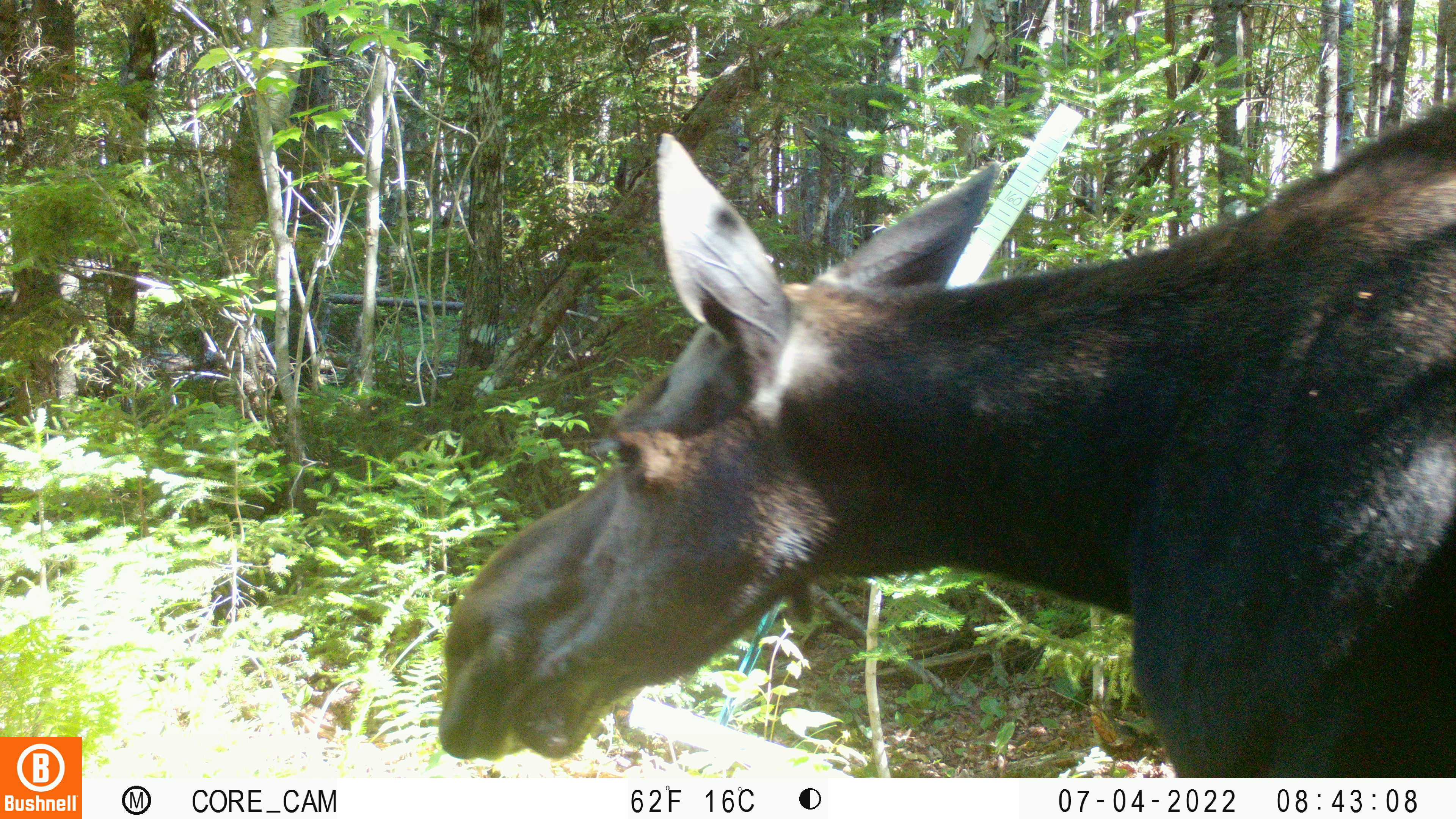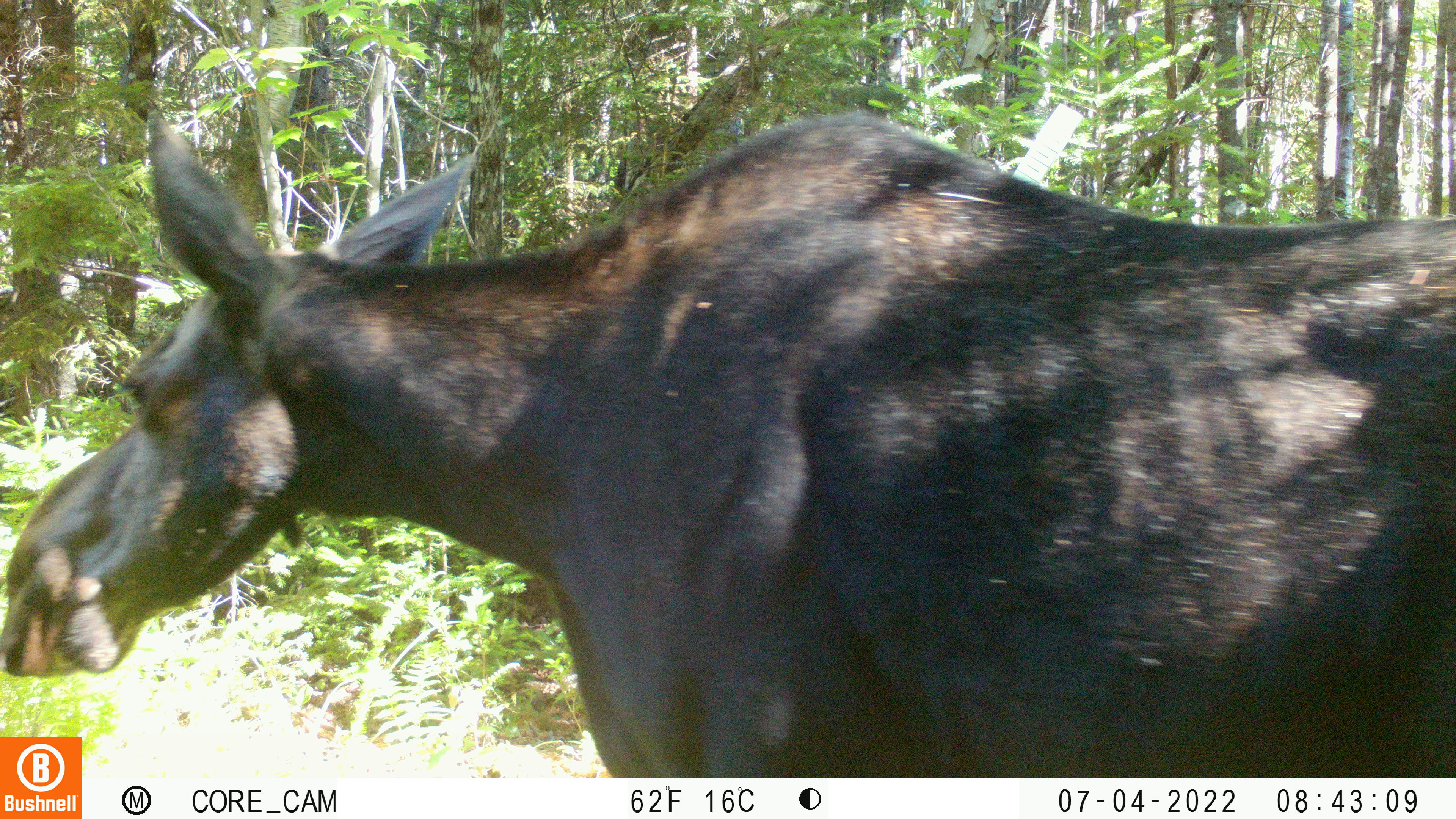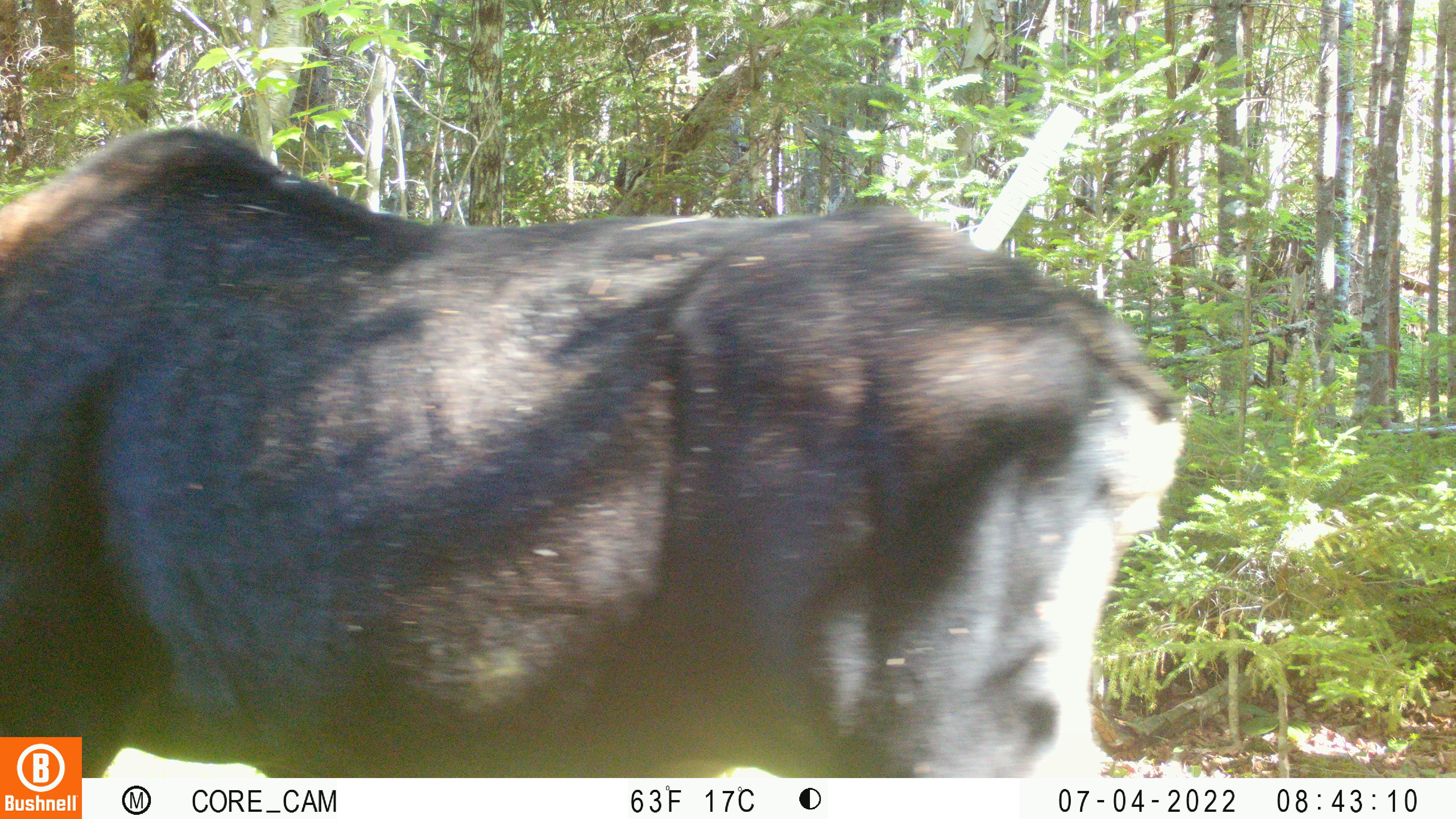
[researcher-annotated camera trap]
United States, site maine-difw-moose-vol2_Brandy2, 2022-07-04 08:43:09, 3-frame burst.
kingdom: Animalia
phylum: Chordata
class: Mammalia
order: Artiodactyla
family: Cervidae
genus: Alces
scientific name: Alces alces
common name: moose